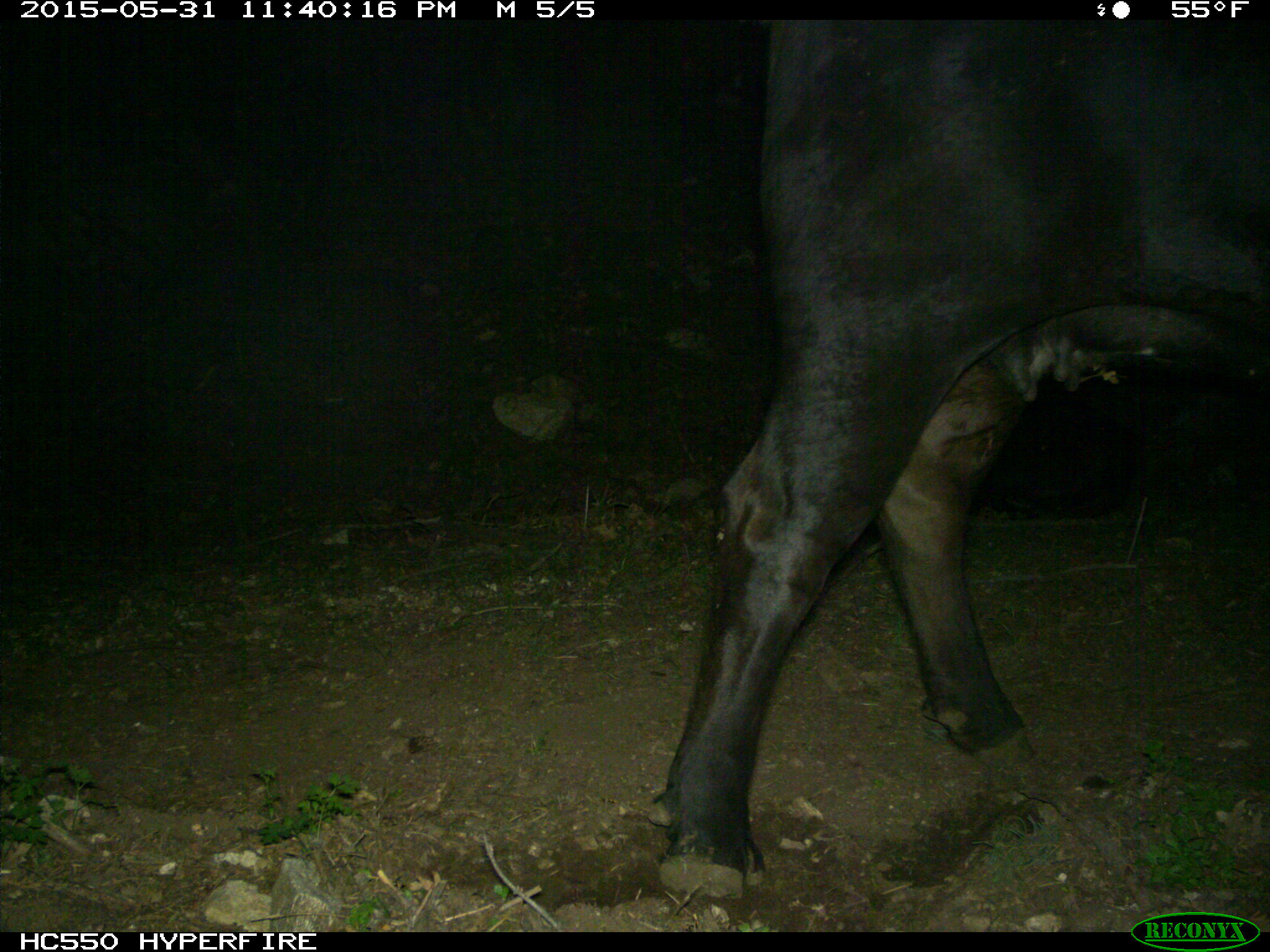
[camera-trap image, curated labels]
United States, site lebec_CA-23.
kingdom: Animalia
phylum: Chordata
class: Mammalia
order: Artiodactyla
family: Bovidae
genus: Bos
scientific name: Bos taurus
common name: domestic cow